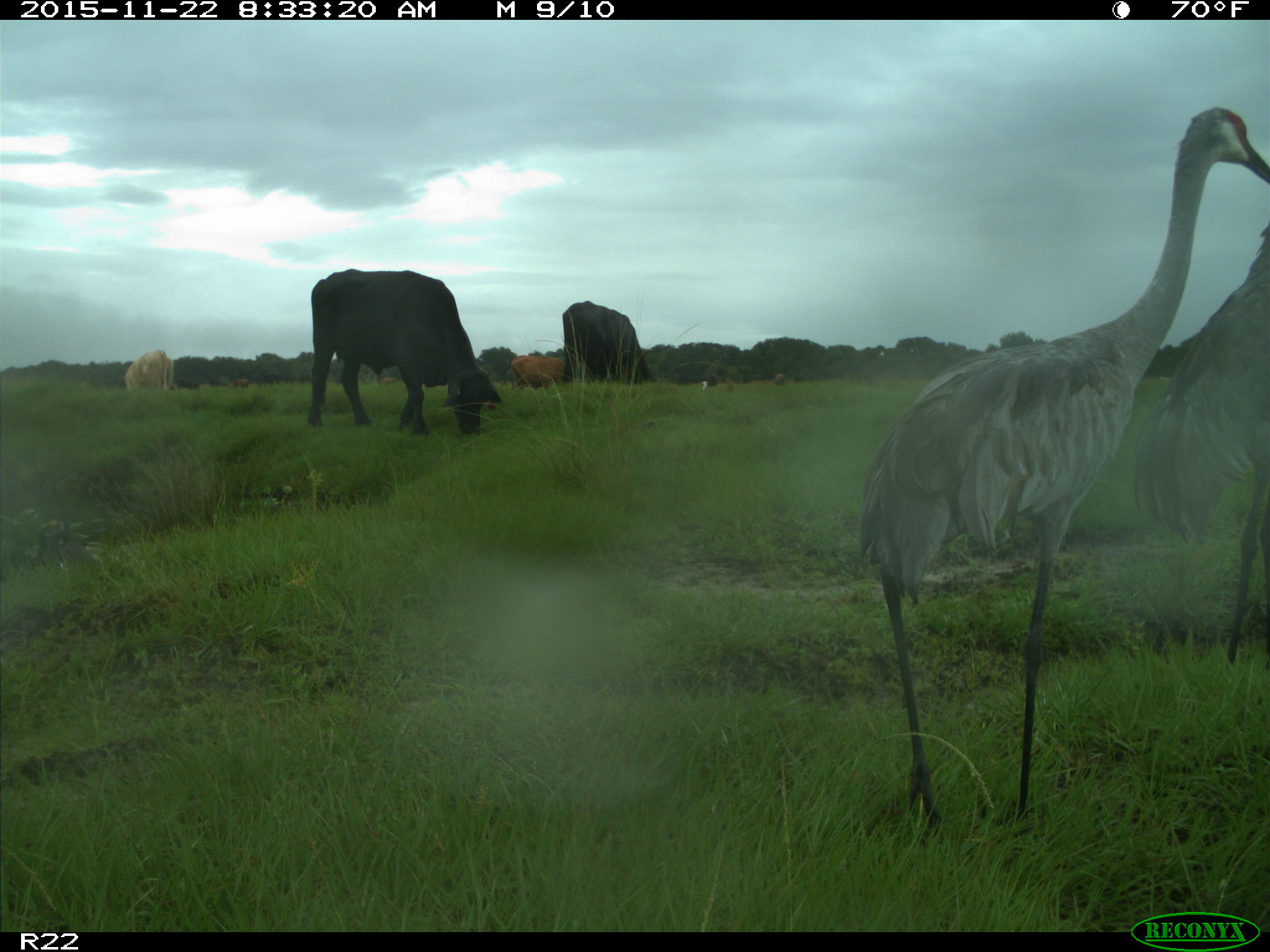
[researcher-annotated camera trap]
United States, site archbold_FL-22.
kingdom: Animalia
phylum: Chordata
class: Mammalia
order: Artiodactyla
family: Bovidae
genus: Bos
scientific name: Bos taurus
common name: domestic cow